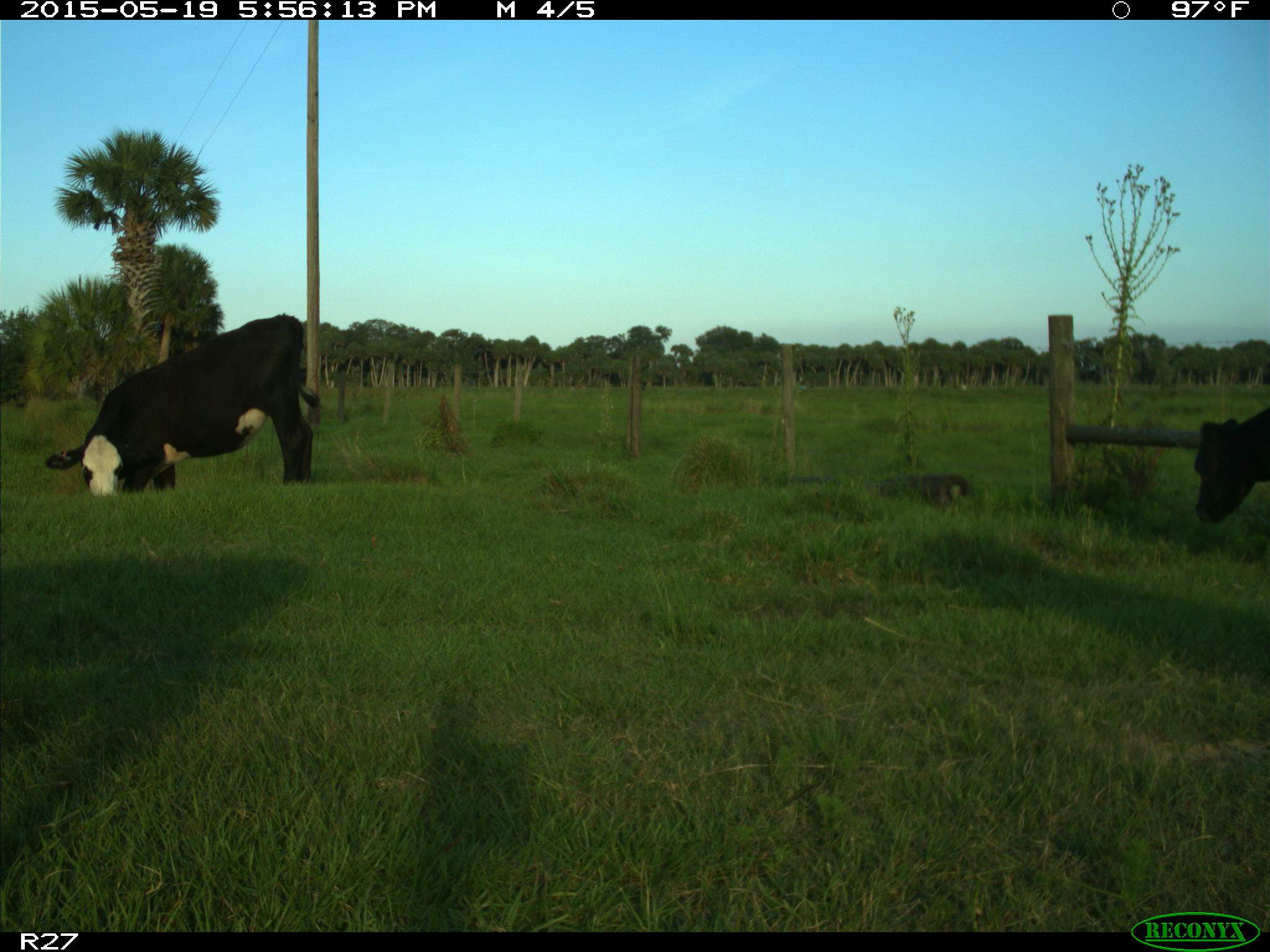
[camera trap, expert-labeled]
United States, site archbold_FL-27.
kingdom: Animalia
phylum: Chordata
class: Mammalia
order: Artiodactyla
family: Bovidae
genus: Bos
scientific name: Bos taurus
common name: domestic cow